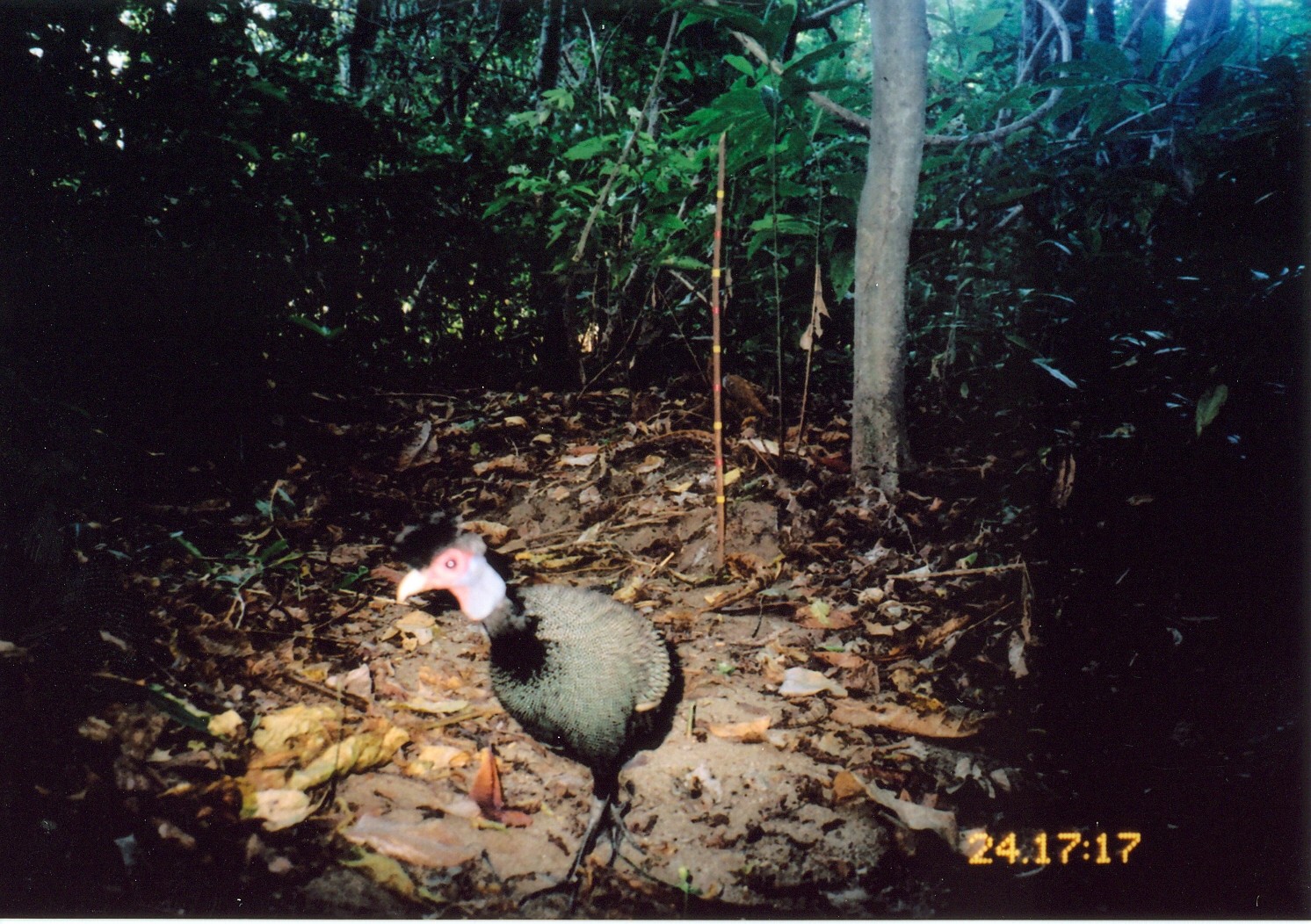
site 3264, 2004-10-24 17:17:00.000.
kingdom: Animalia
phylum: Chordata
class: Aves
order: Galliformes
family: Numididae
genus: Guttera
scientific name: Guttera pucherani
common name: crested guineafowl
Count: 1.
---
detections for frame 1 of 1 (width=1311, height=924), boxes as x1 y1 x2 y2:
guttera pucherani: 394 516 681 910